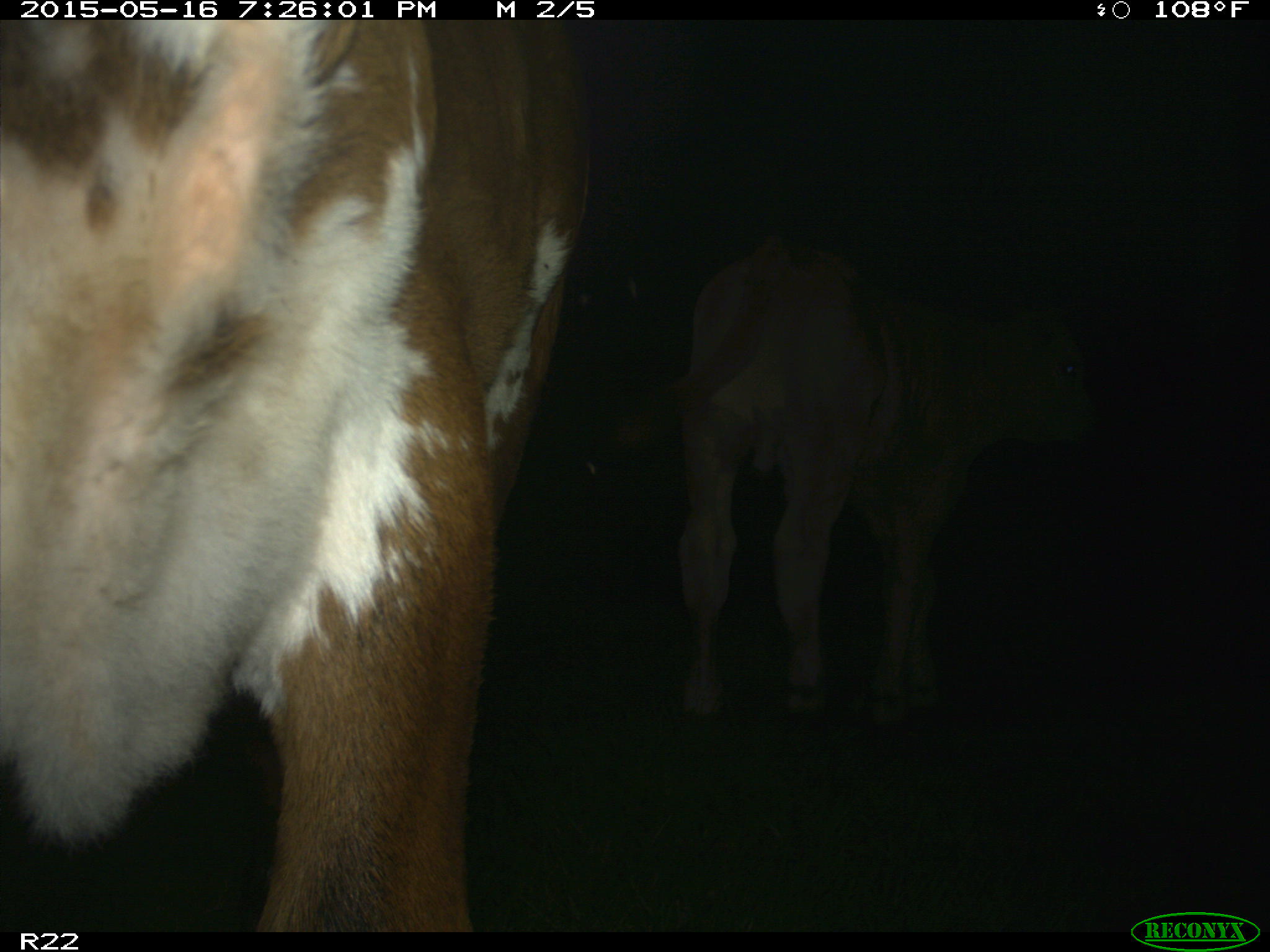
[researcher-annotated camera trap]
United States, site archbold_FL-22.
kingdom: Animalia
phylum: Chordata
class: Mammalia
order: Artiodactyla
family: Bovidae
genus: Bos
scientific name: Bos taurus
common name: domestic cow